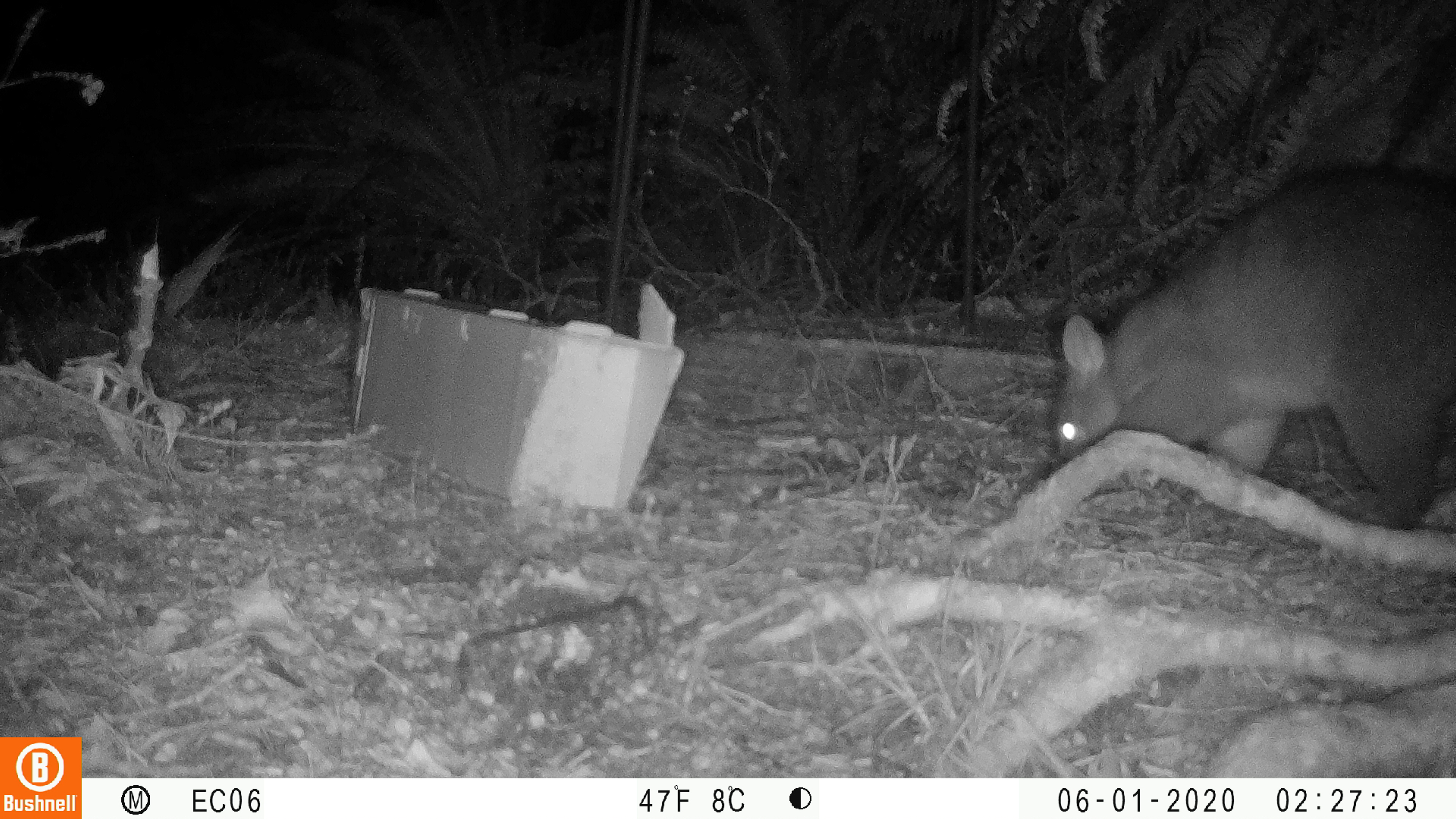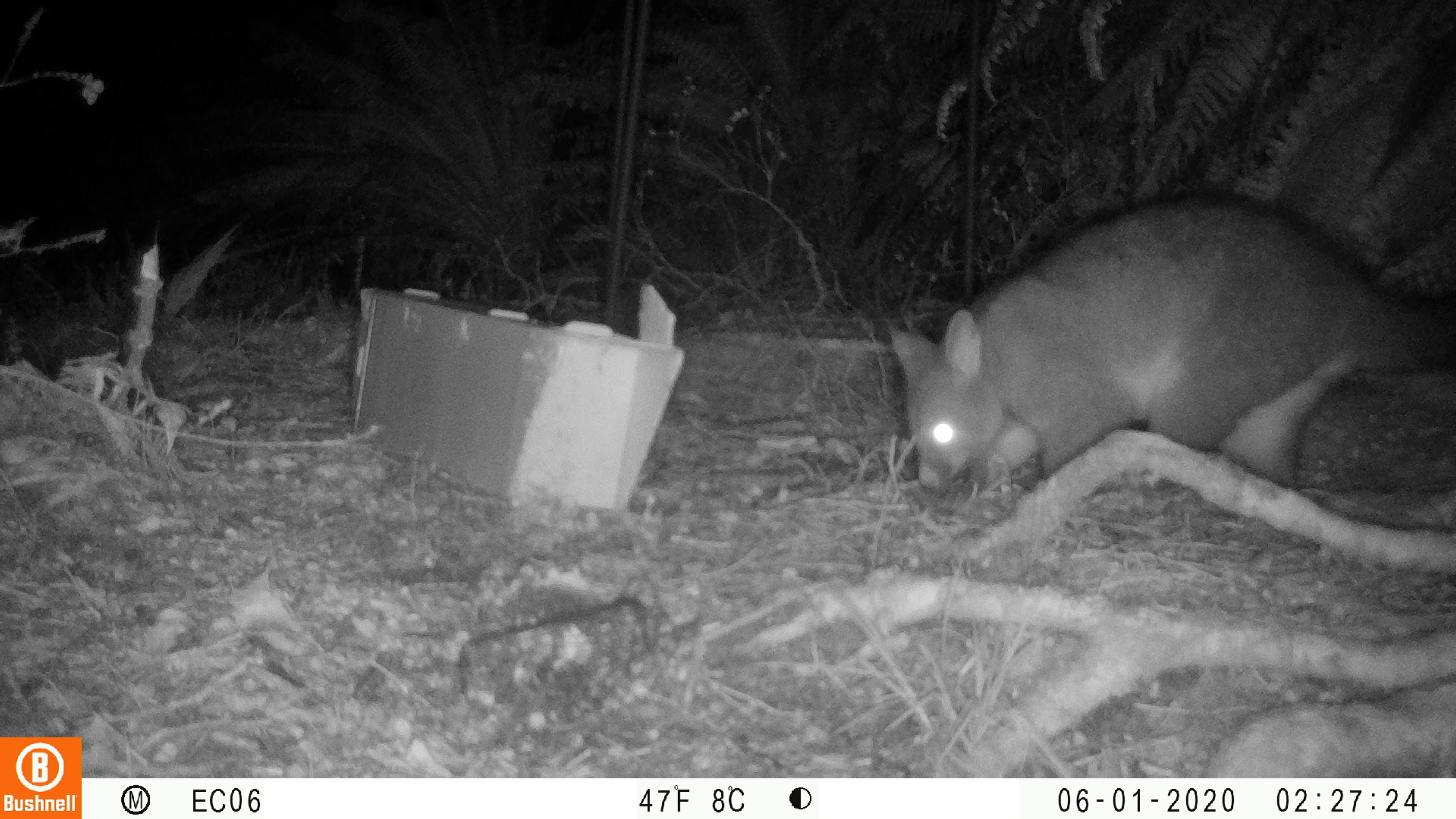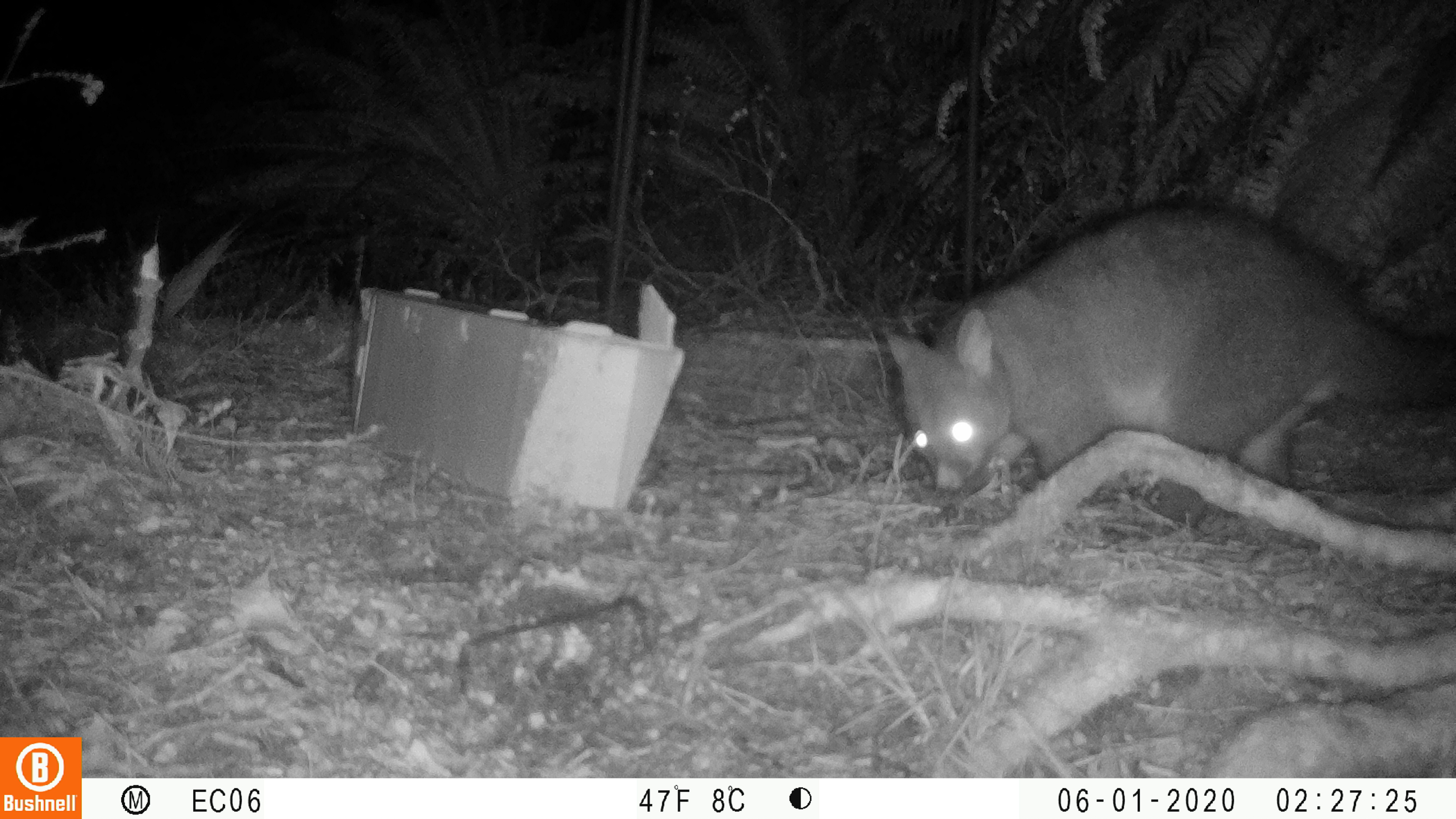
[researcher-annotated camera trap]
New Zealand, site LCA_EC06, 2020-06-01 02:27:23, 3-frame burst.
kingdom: Animalia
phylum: Chordata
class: Mammalia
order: Diprotodontia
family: Phalangeridae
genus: Trichosurus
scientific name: Trichosurus vulpecula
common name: common brushtail possum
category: possum